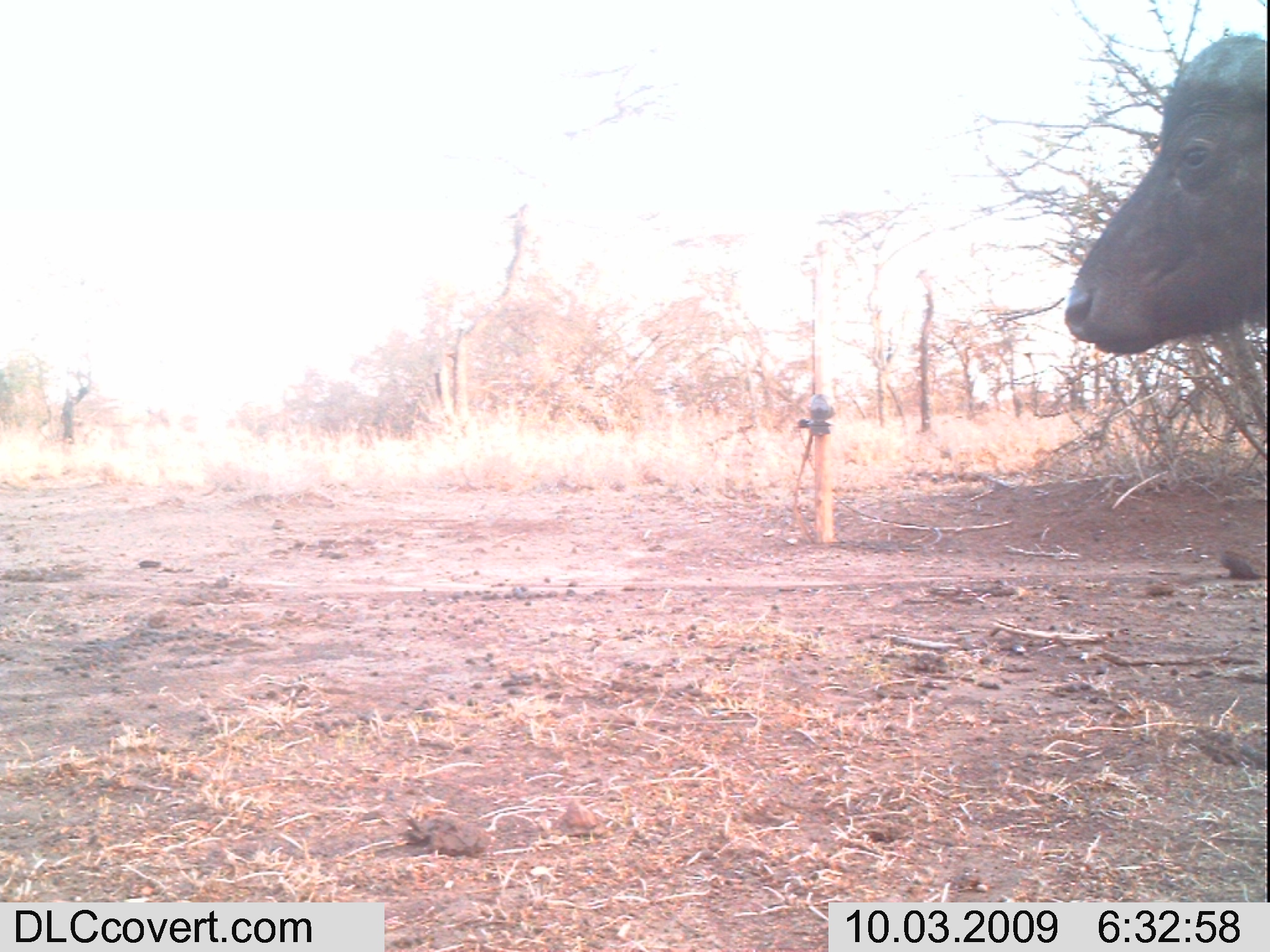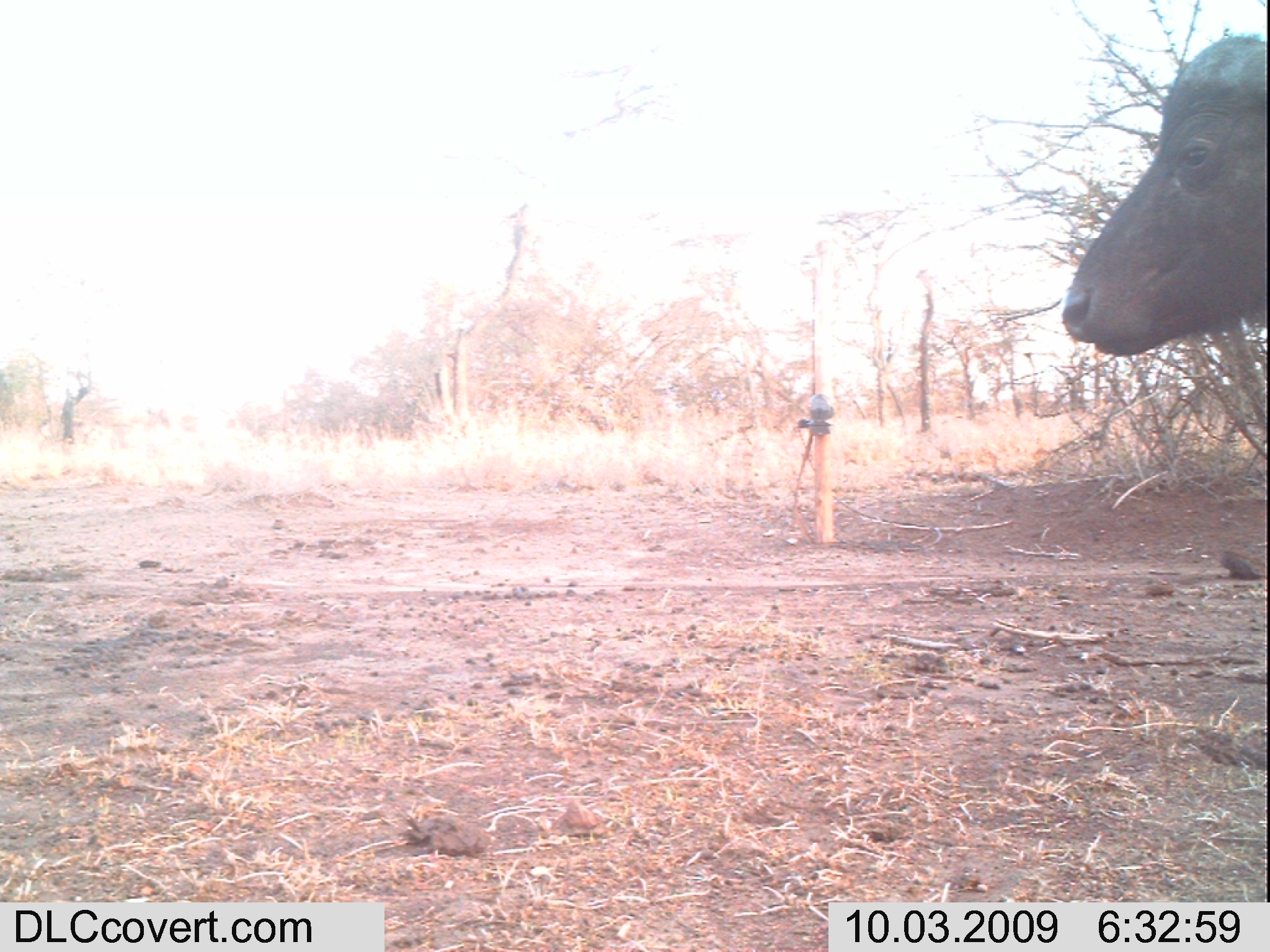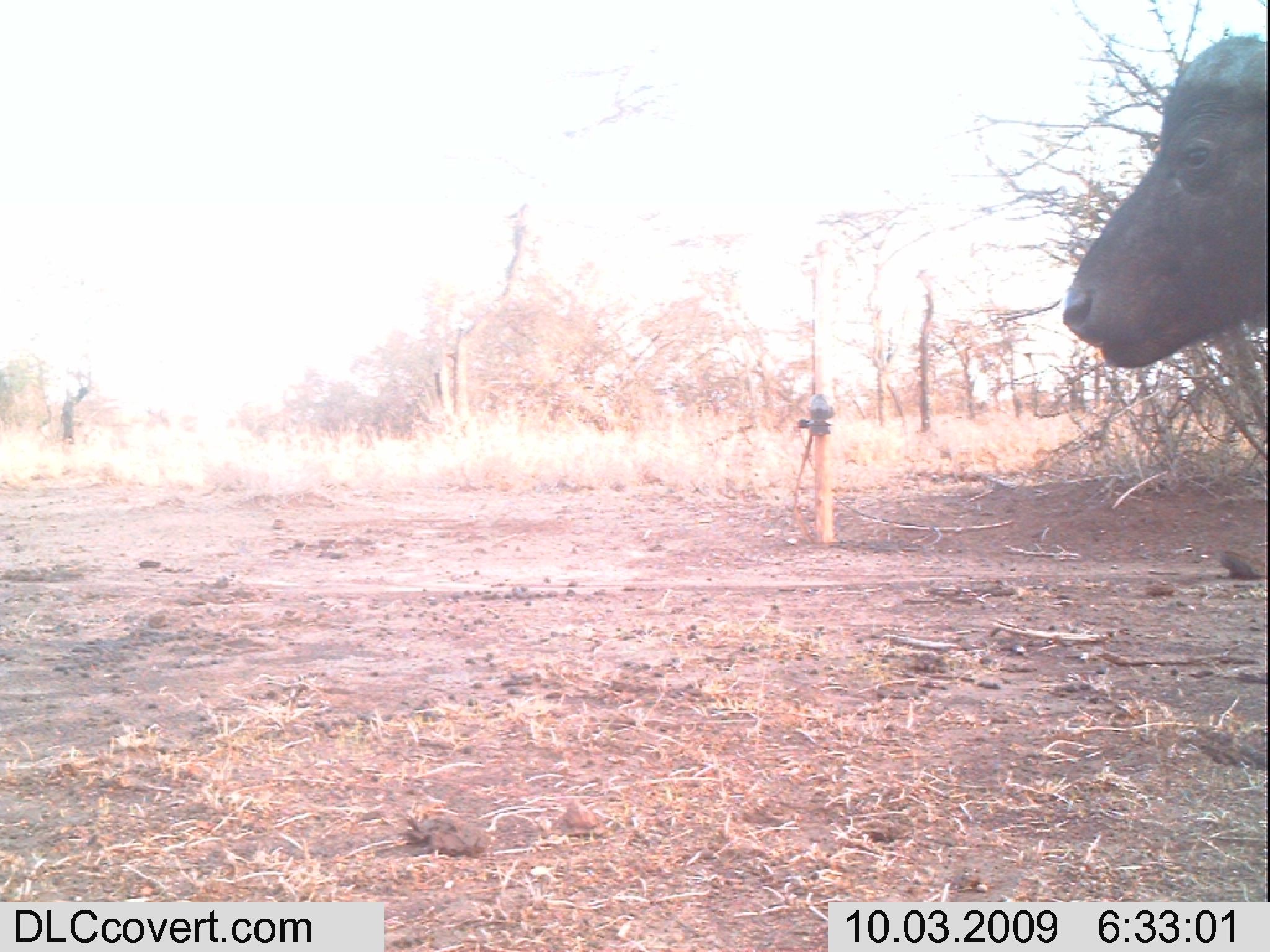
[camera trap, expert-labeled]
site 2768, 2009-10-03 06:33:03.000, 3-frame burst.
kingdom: Animalia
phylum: Chordata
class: Mammalia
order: Artiodactyla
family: Bovidae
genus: Syncerus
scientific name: Syncerus caffer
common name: african buffalo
Syncerus caffer (african buffalo), count 1.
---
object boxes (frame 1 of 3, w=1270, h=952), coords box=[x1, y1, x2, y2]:
syncerus caffer: box=[1061, 34, 1262, 357]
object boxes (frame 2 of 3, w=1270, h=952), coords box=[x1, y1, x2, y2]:
syncerus caffer: box=[1060, 32, 1265, 357]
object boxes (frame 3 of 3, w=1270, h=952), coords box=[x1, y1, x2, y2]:
syncerus caffer: box=[1060, 32, 1265, 369]